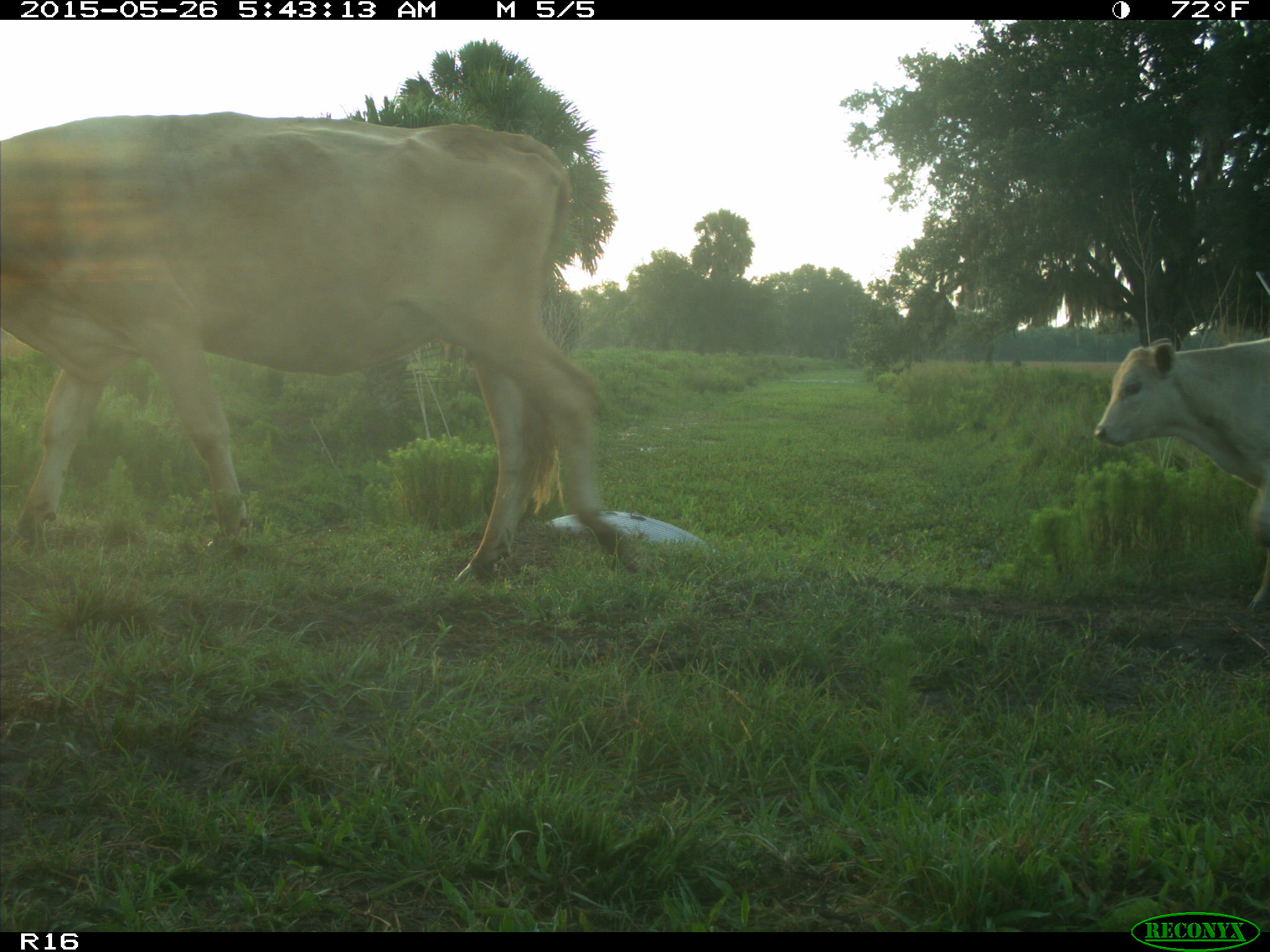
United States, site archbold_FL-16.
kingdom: Animalia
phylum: Chordata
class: Mammalia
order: Artiodactyla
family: Bovidae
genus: Bos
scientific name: Bos taurus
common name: domestic cow